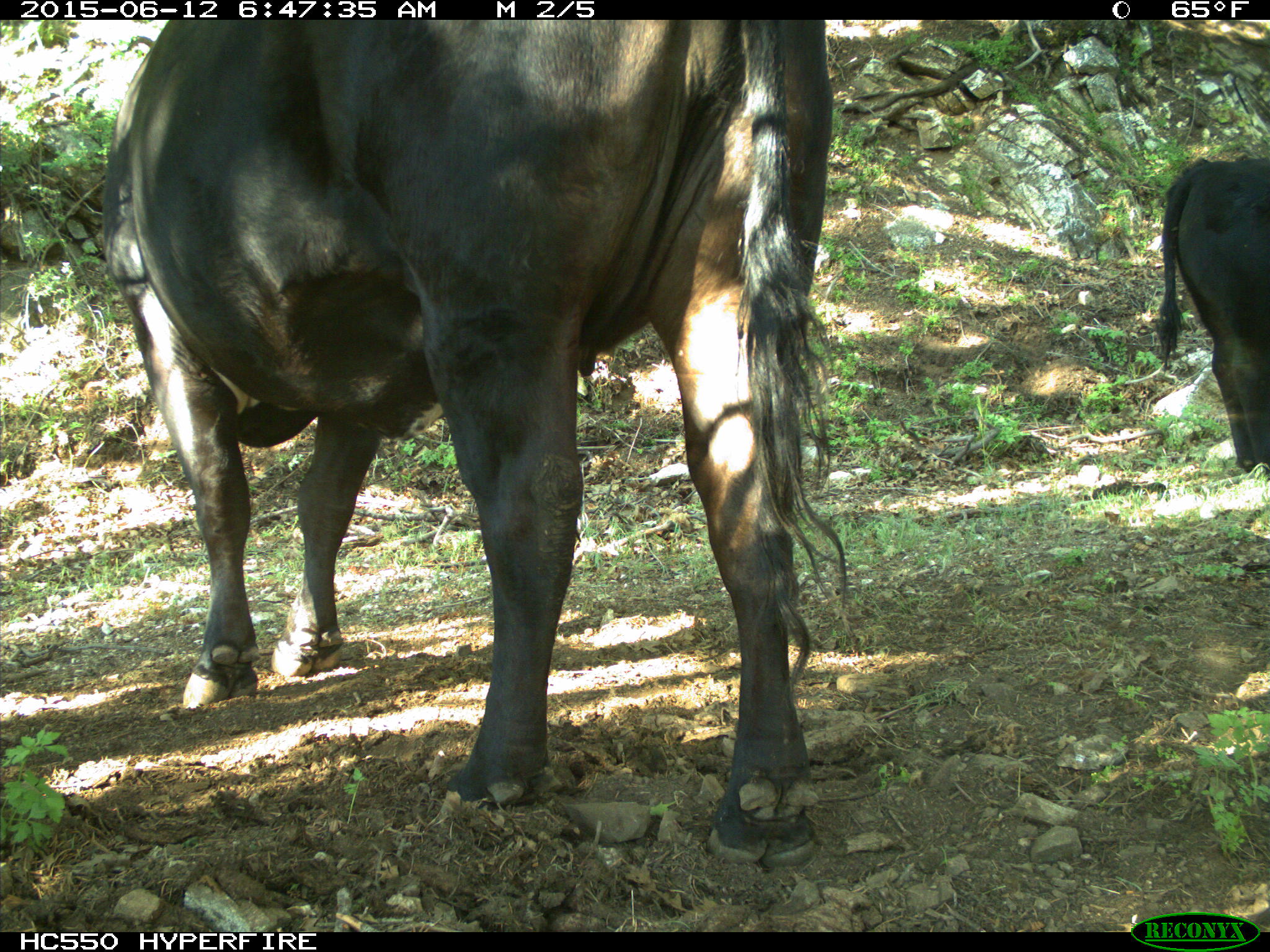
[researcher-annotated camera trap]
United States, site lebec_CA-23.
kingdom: Animalia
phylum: Chordata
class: Mammalia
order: Artiodactyla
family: Bovidae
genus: Bos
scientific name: Bos taurus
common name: domestic cow